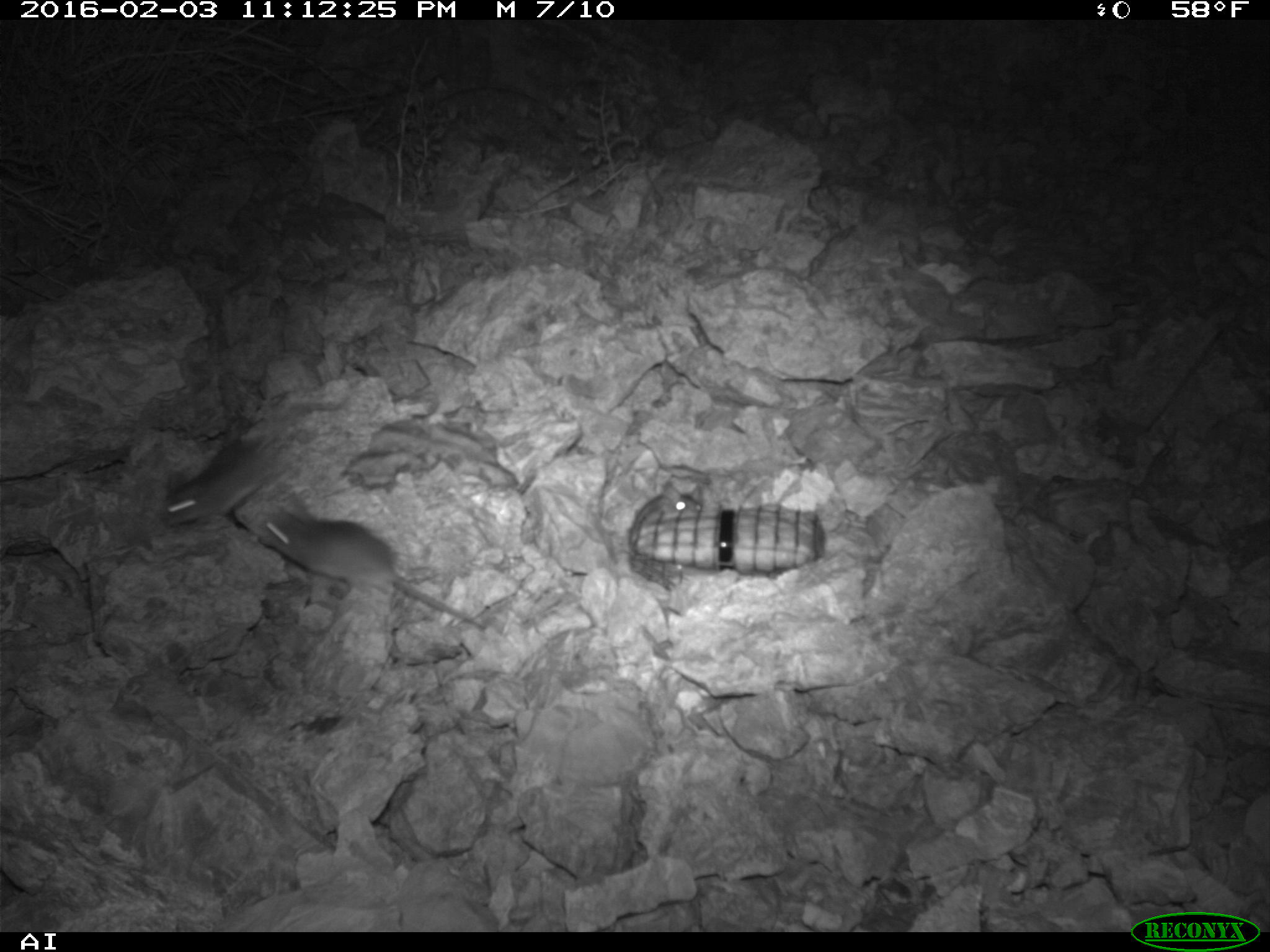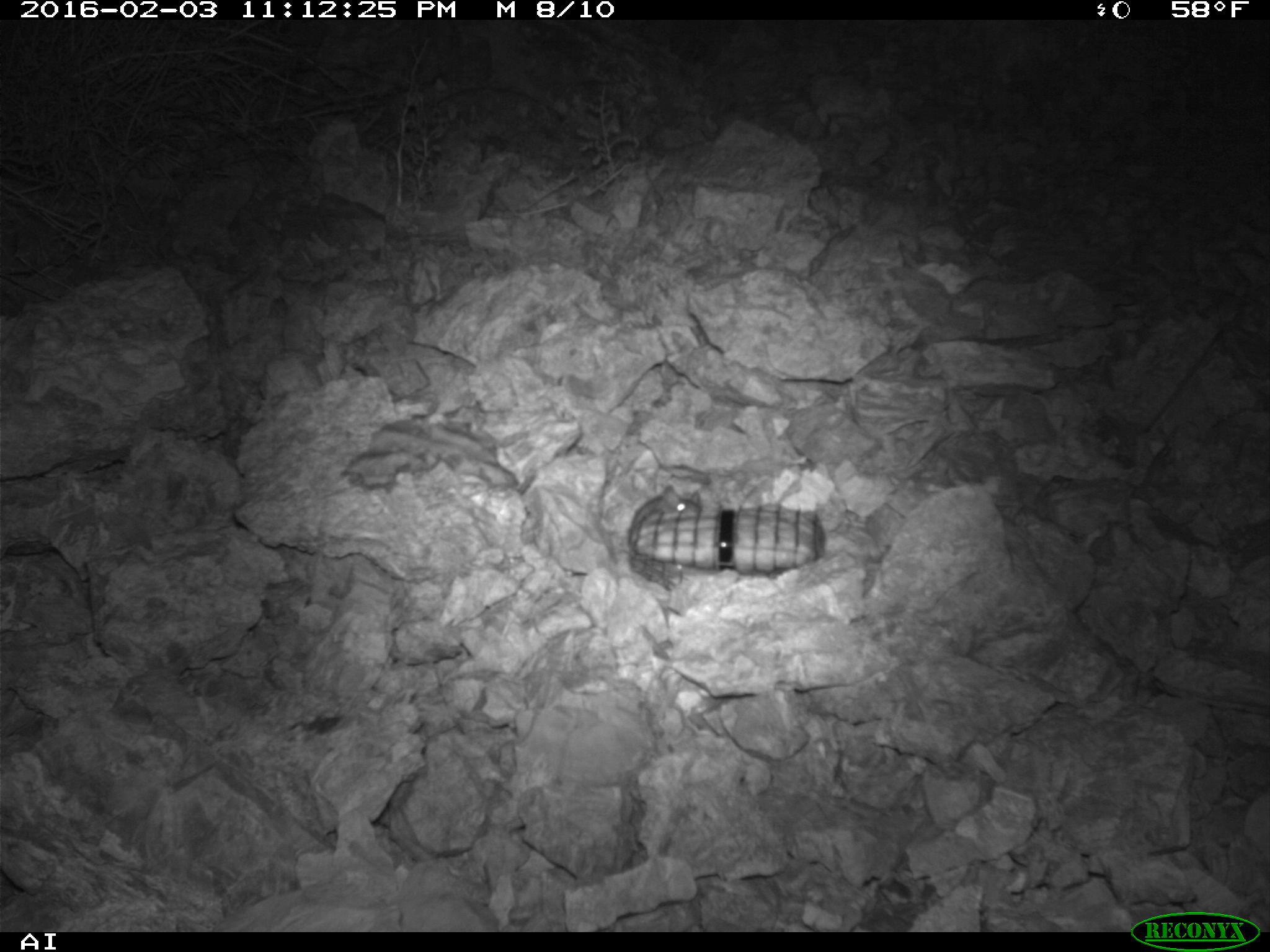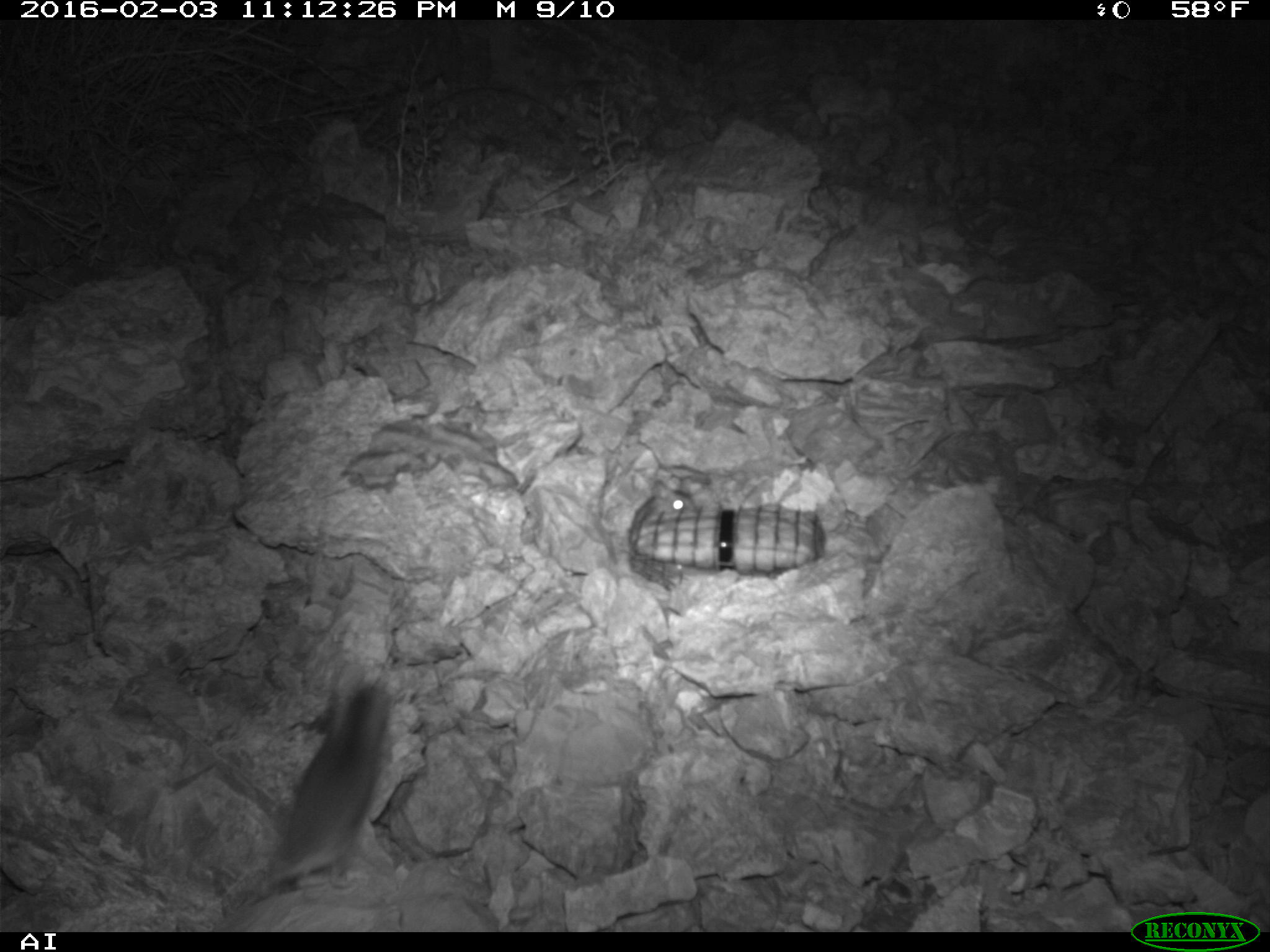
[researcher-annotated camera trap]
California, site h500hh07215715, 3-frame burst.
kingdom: Animalia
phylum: Chordata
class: Mammalia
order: Rodentia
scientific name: Rodentia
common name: rodent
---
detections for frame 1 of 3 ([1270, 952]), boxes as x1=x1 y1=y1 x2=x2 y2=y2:
rodent: x1=258 y1=501 x2=485 y2=628; x1=162 y1=392 x2=348 y2=529; x1=634 y1=480 x2=703 y2=527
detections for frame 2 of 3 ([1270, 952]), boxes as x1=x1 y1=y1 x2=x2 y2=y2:
rodent: x1=628 y1=483 x2=703 y2=556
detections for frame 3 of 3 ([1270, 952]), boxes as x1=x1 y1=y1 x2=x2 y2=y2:
rodent: x1=205 y1=659 x2=393 y2=931; x1=632 y1=469 x2=700 y2=513